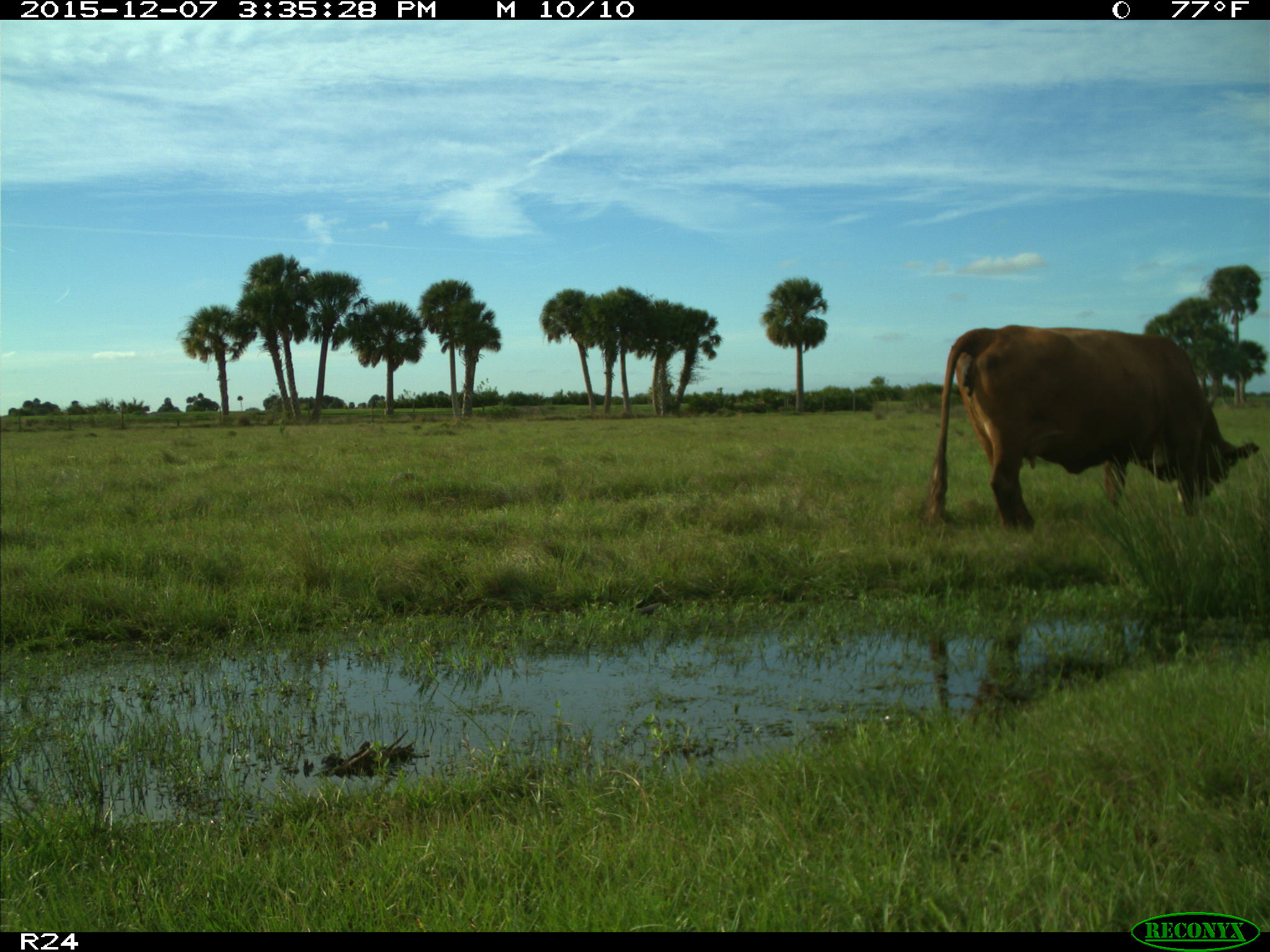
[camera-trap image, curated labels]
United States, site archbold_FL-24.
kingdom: Animalia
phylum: Chordata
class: Mammalia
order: Artiodactyla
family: Bovidae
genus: Bos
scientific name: Bos taurus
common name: domestic cow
Bos taurus (domestic cow).